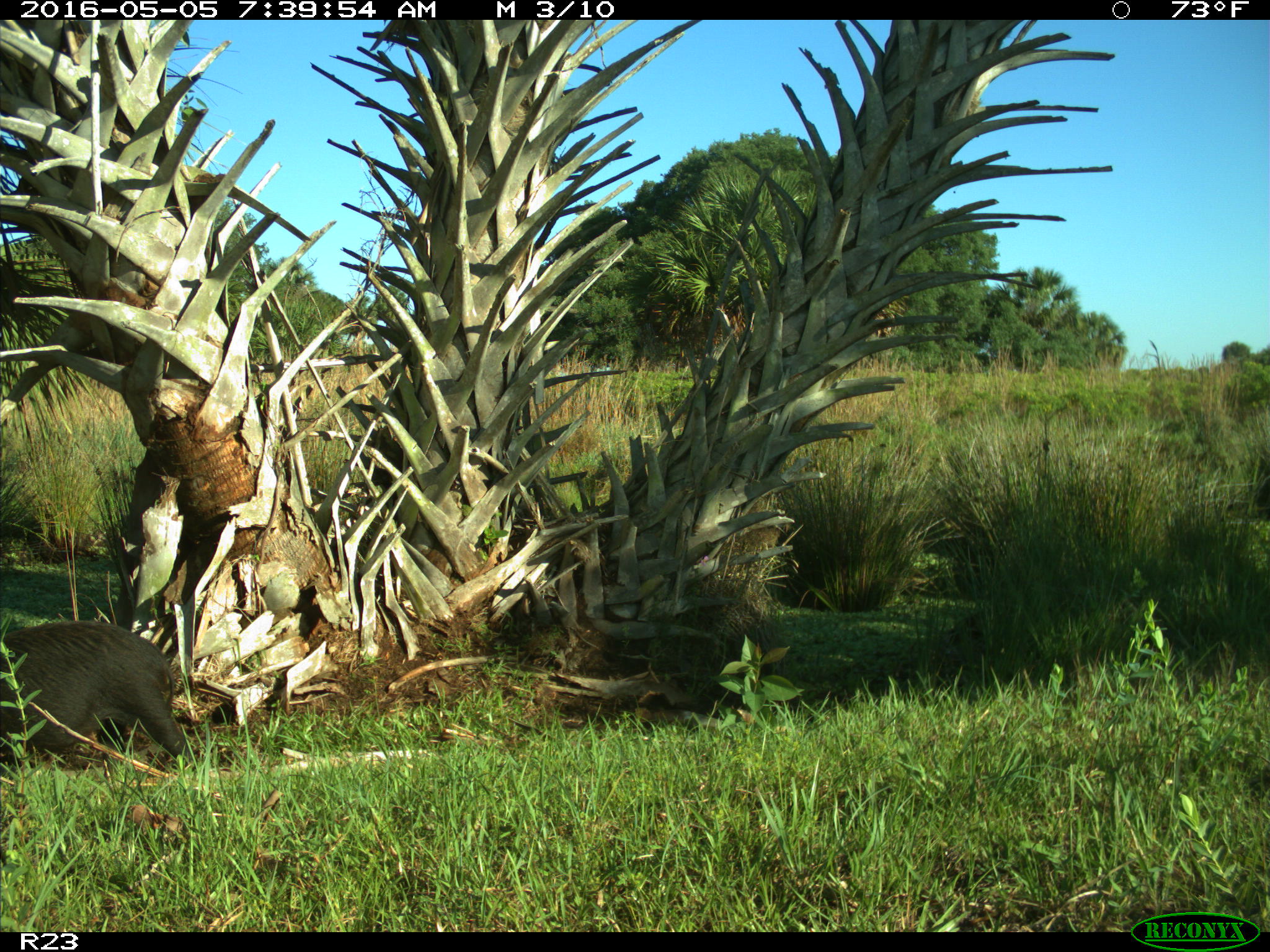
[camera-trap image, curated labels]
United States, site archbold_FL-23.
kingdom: Animalia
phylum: Chordata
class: Mammalia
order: Artiodactyla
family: Suidae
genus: Sus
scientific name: Sus scrofa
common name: wild boar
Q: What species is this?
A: Sus scrofa (wild boar).